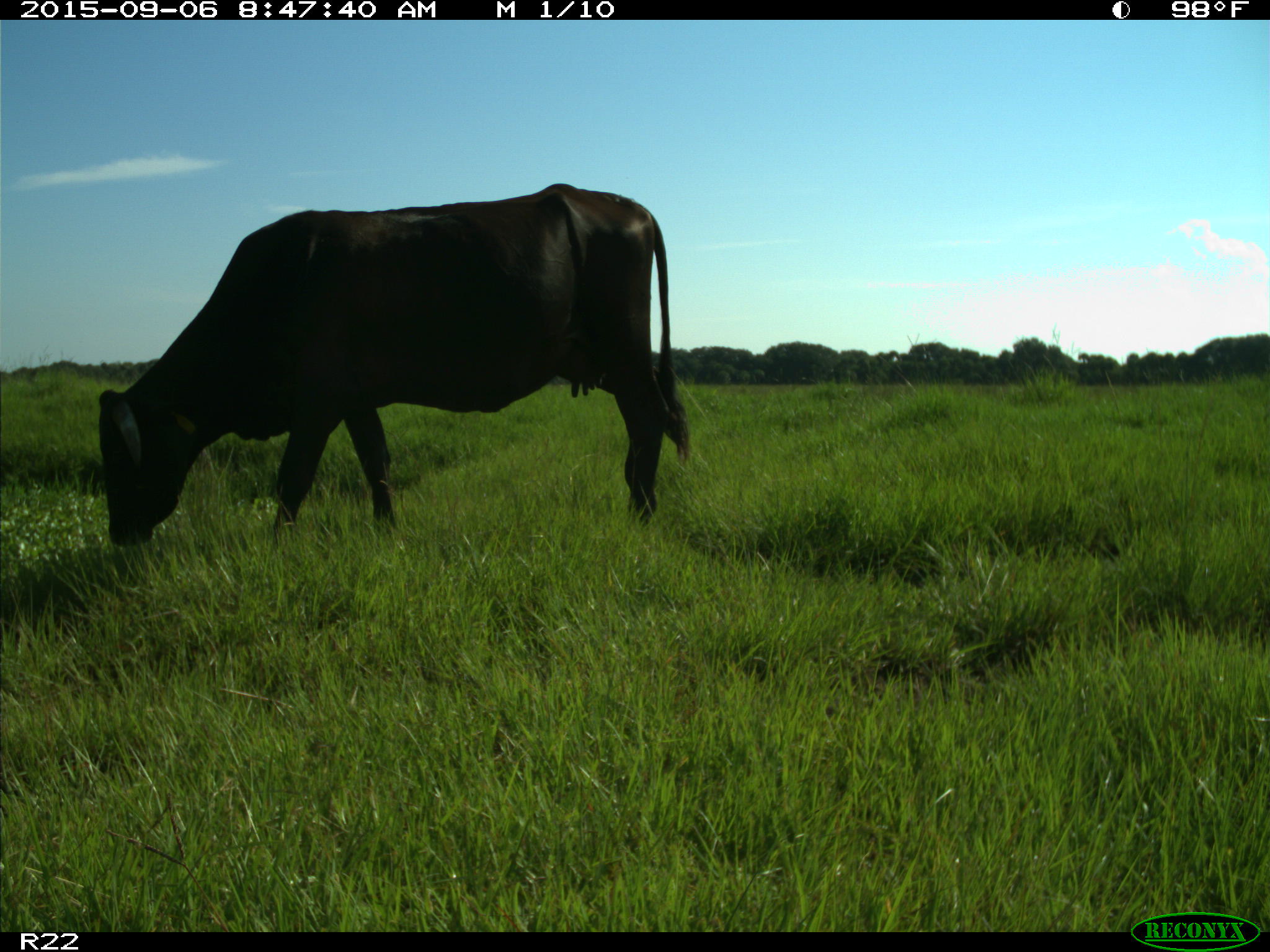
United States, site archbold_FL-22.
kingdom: Animalia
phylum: Chordata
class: Mammalia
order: Artiodactyla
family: Bovidae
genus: Bos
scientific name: Bos taurus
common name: domestic cow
Bos taurus (domestic cow).